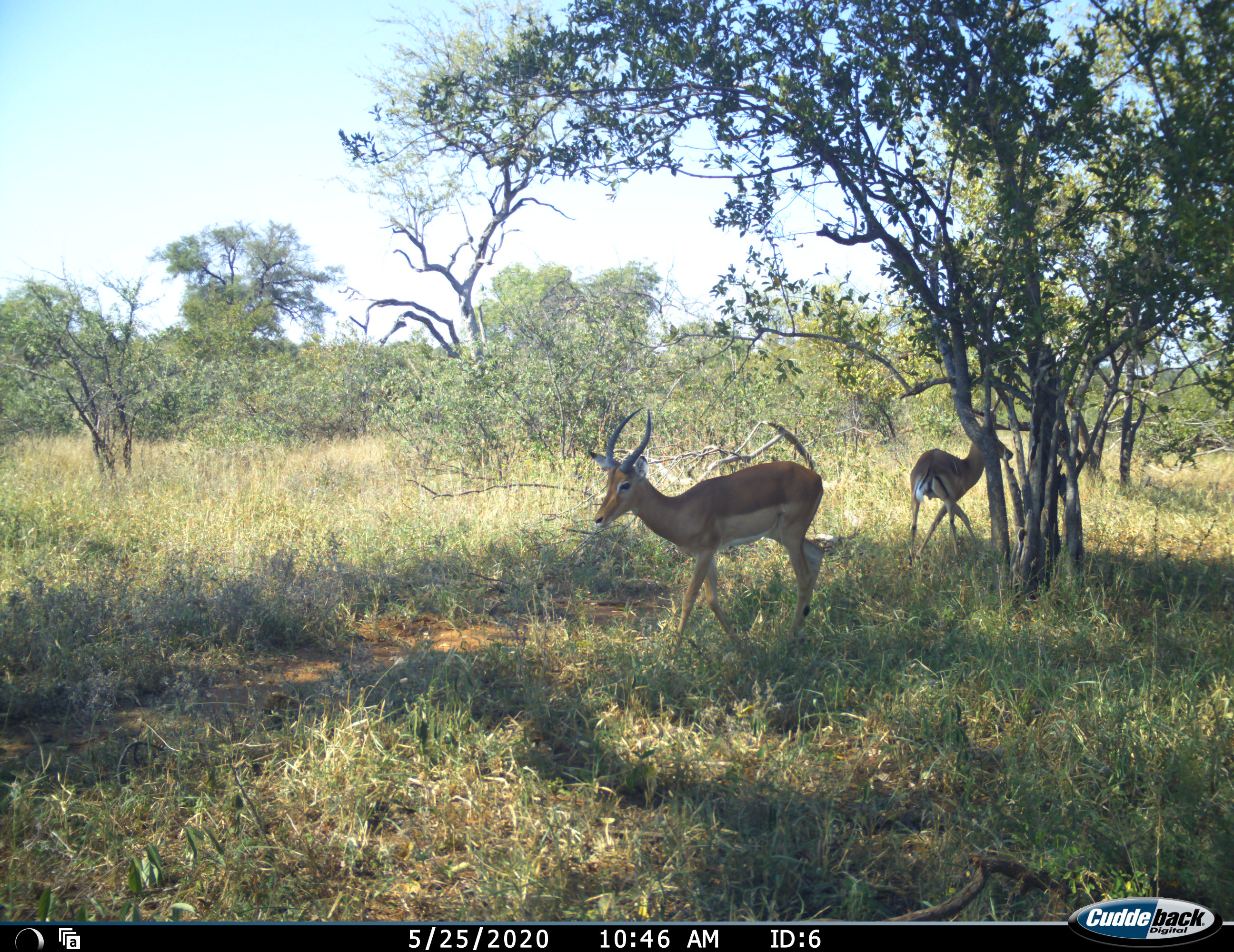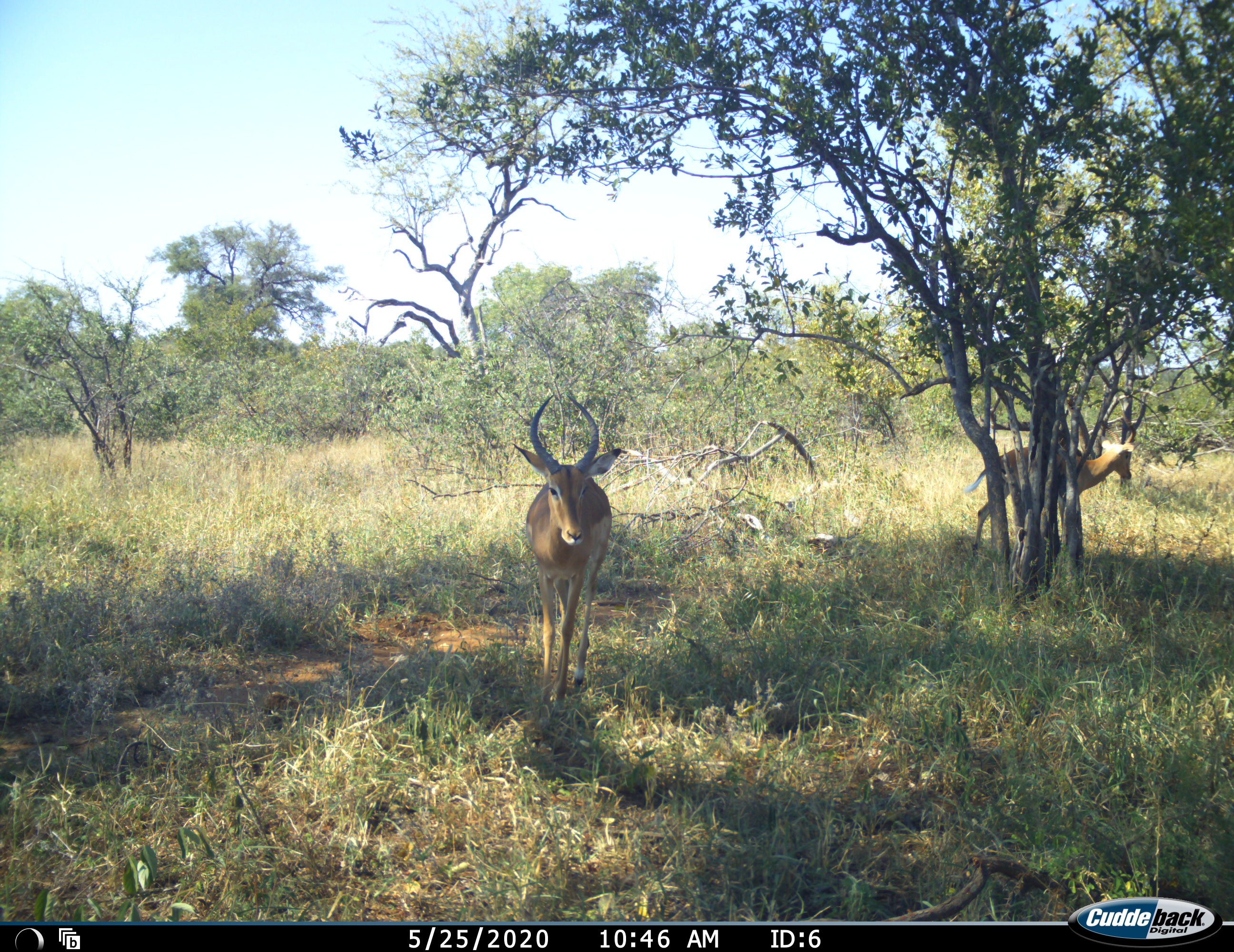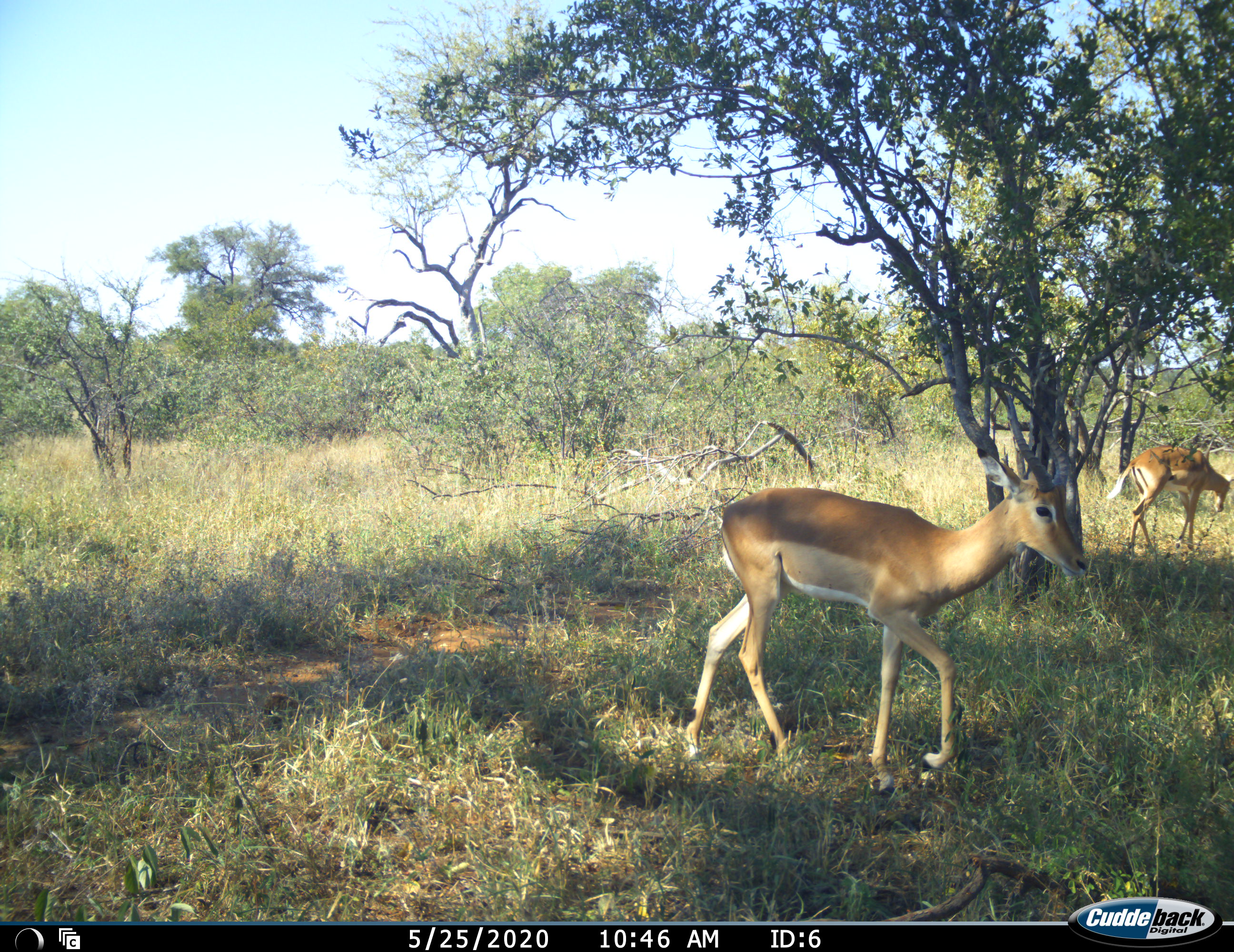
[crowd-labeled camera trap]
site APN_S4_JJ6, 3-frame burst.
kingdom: Animalia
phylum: Chordata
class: Mammalia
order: Artiodactyla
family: Bovidae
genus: Aepyceros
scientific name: Aepyceros melampus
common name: impala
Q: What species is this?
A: Impala (Aepyceros melampus).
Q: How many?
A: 2.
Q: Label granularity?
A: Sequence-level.